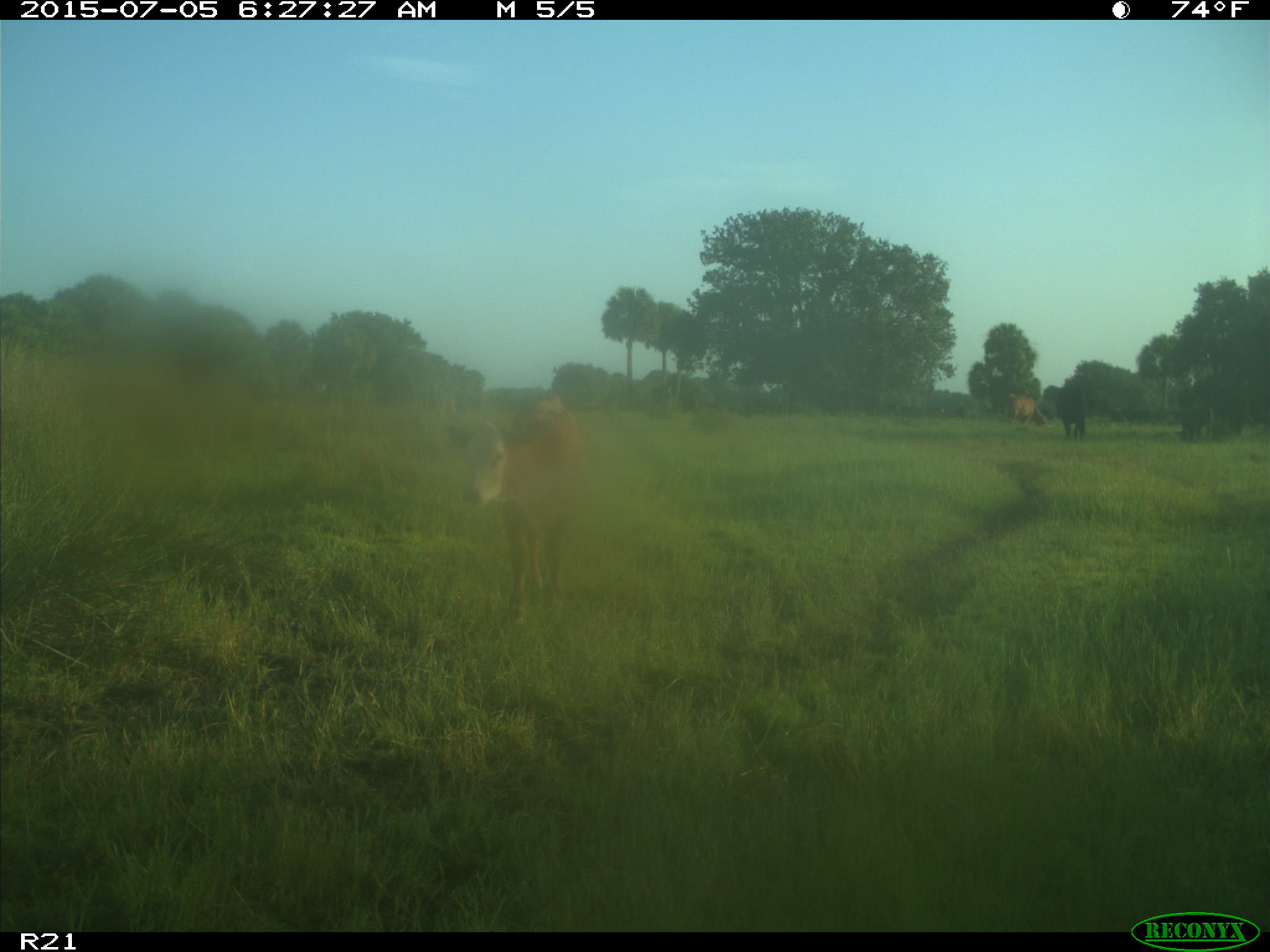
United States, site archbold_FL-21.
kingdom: Animalia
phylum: Chordata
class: Mammalia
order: Artiodactyla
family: Bovidae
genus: Bos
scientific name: Bos taurus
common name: domestic cow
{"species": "Bos taurus (domestic cow)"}